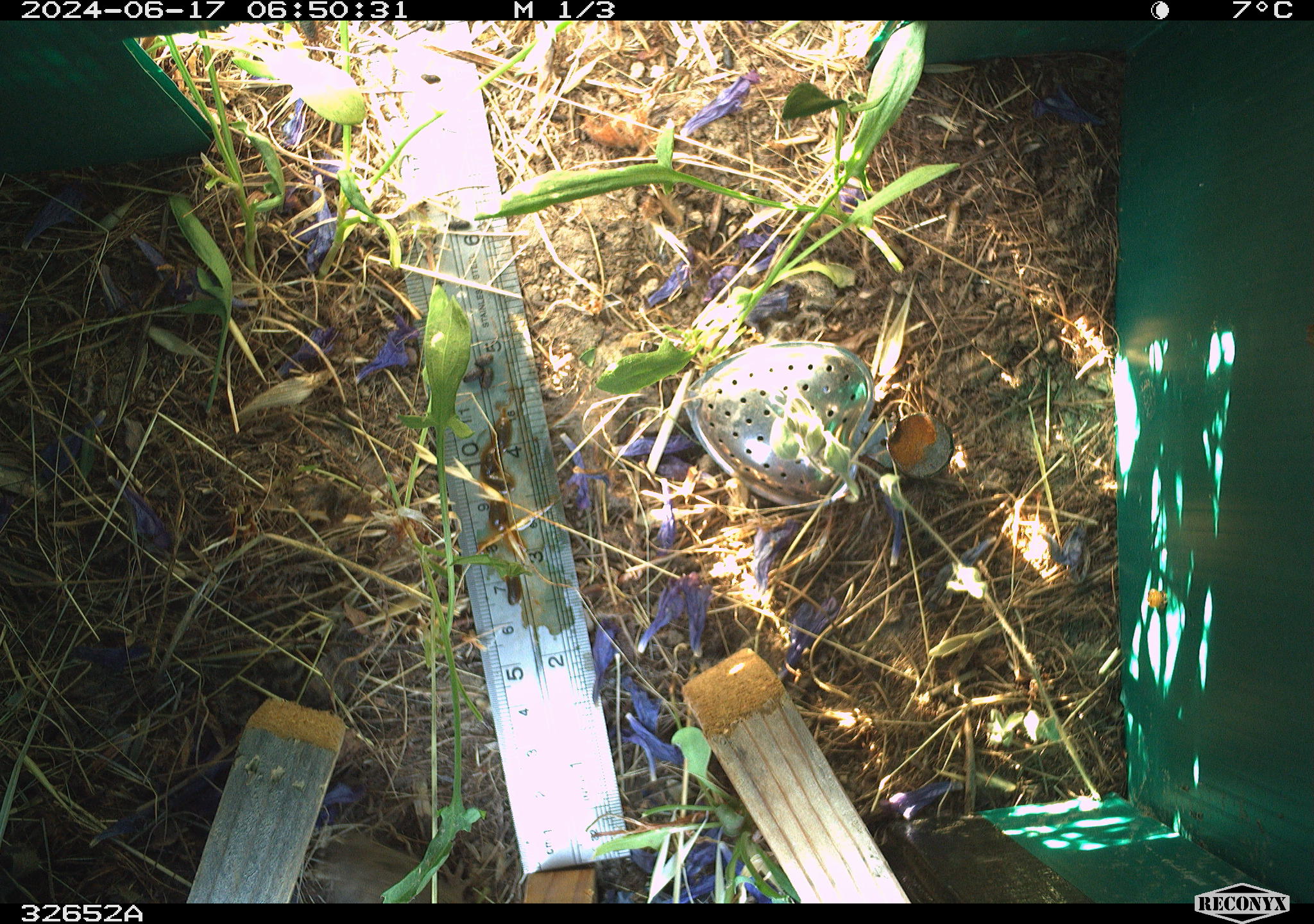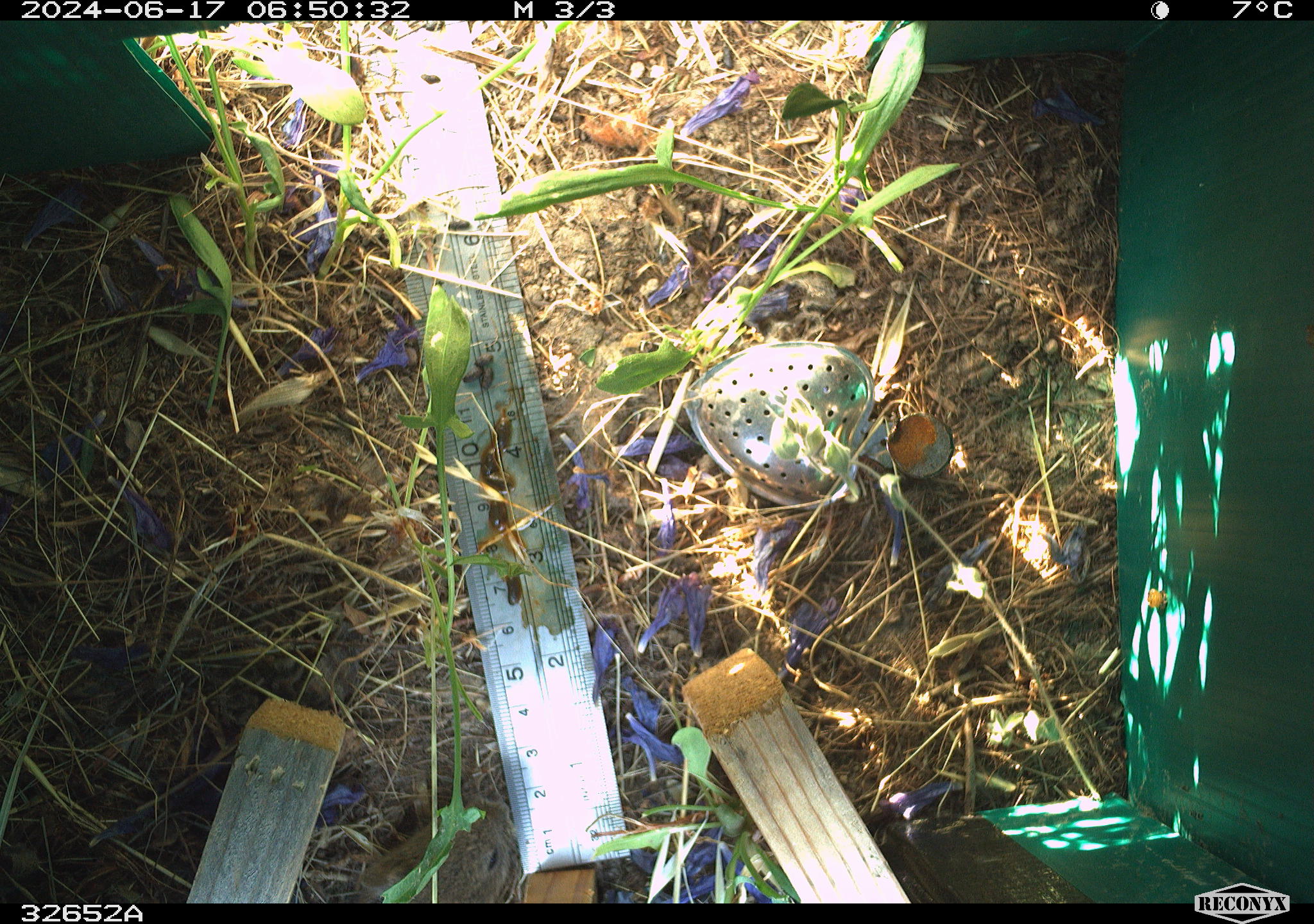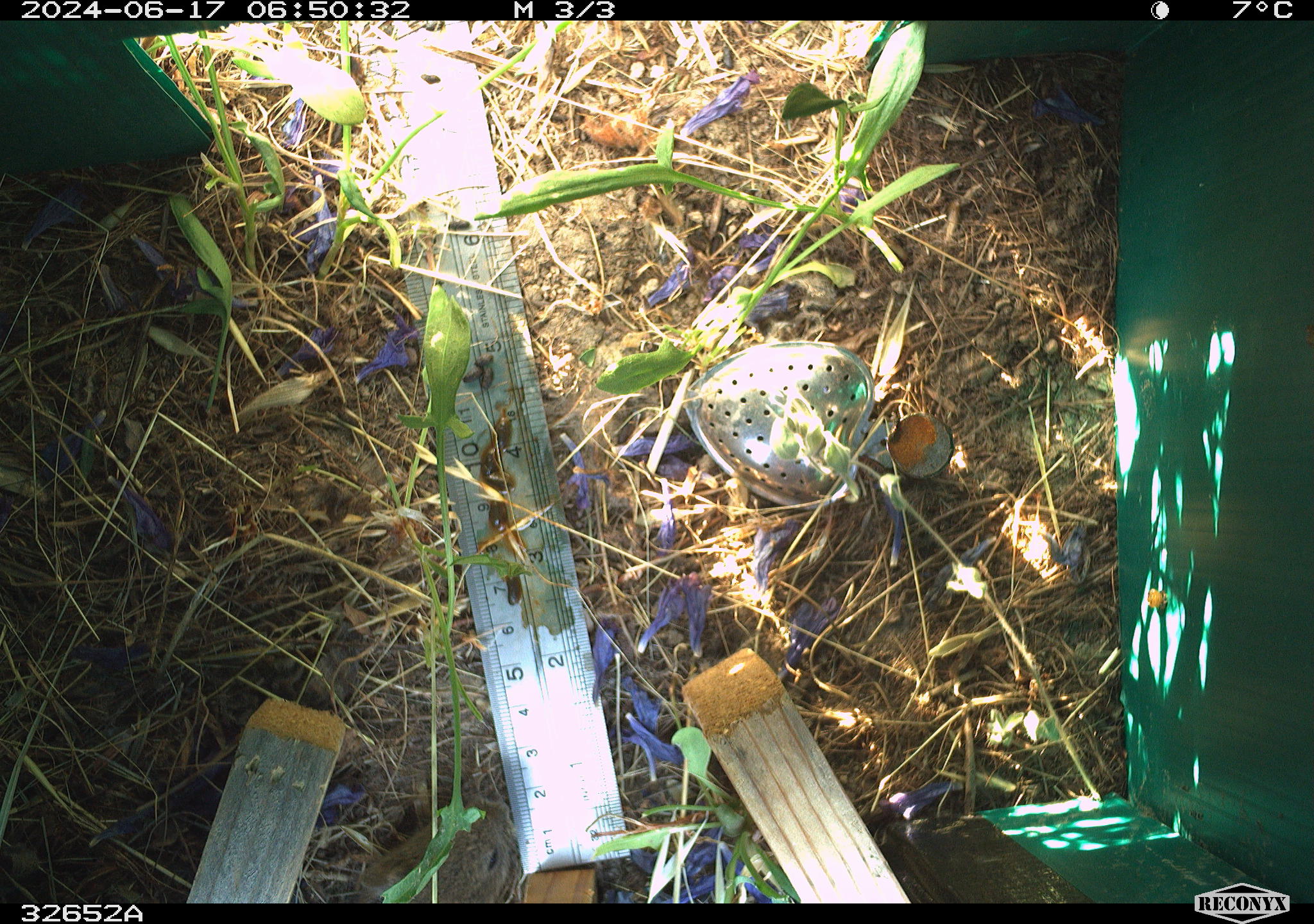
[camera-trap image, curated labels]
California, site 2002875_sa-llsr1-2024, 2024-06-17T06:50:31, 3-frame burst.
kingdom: Animalia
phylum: Chordata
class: Mammalia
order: Rodentia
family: Cricetidae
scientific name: Arvicolinae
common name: voles, lemmings, and muskrats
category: arvicolinae subfamily